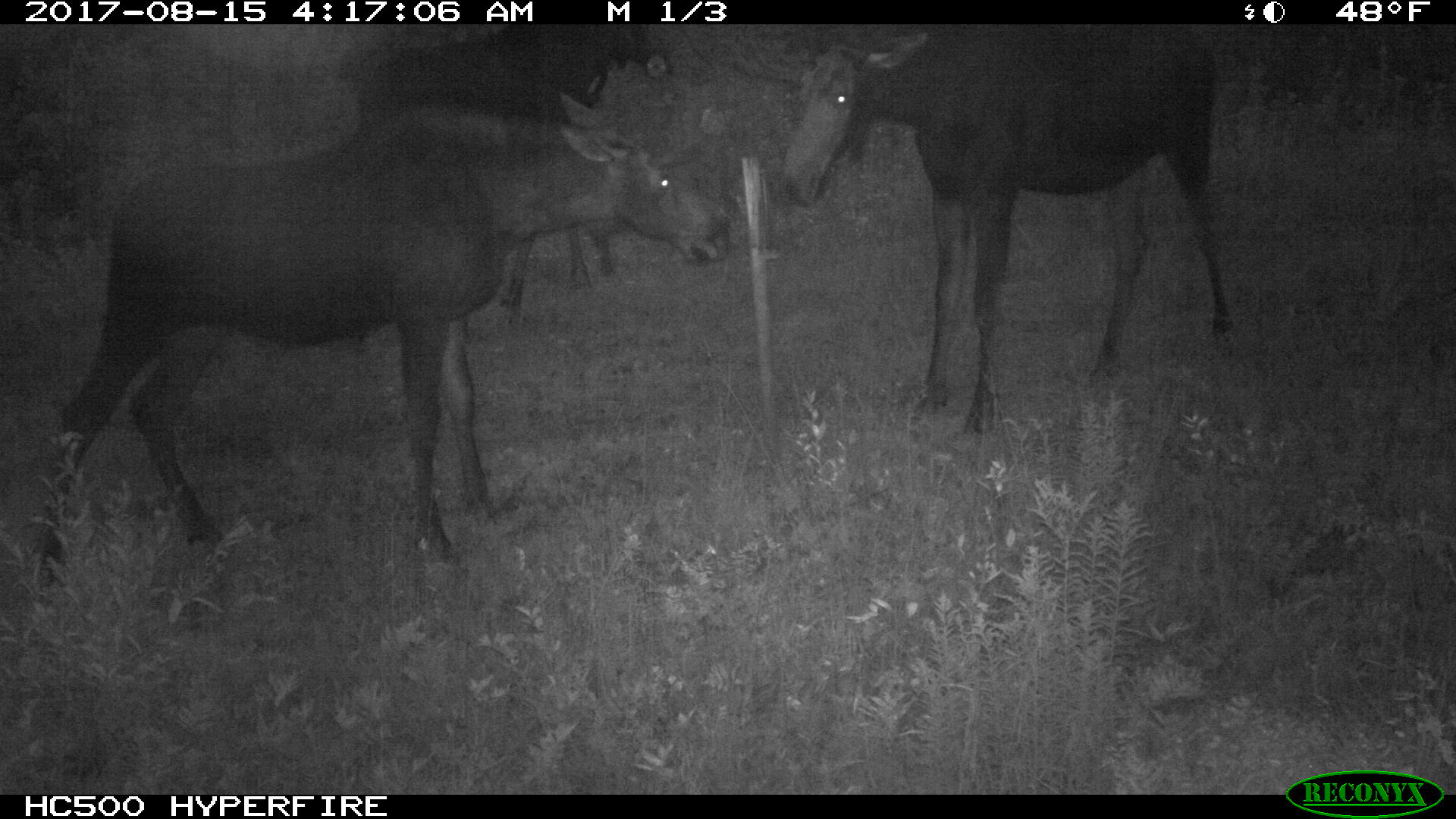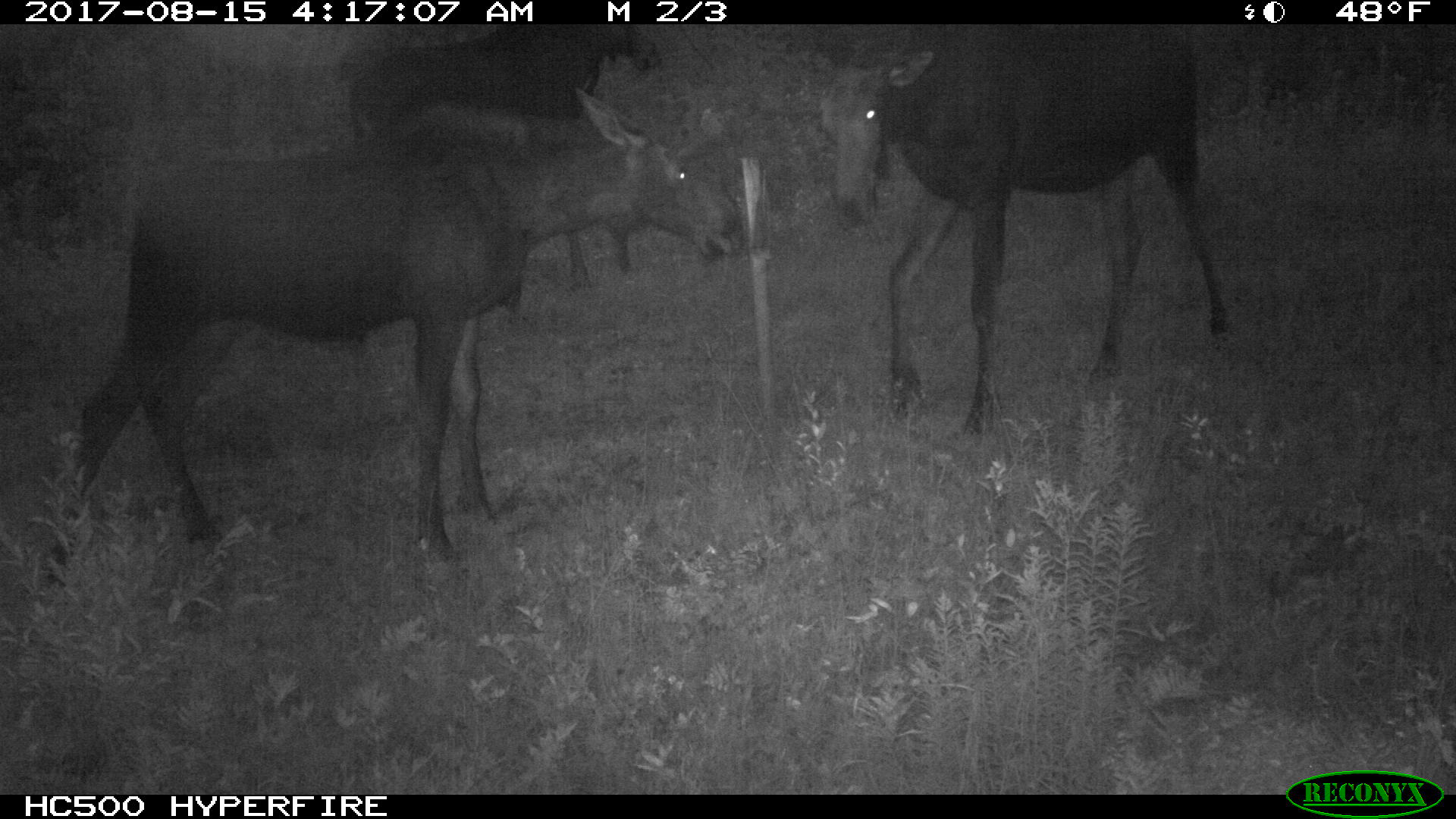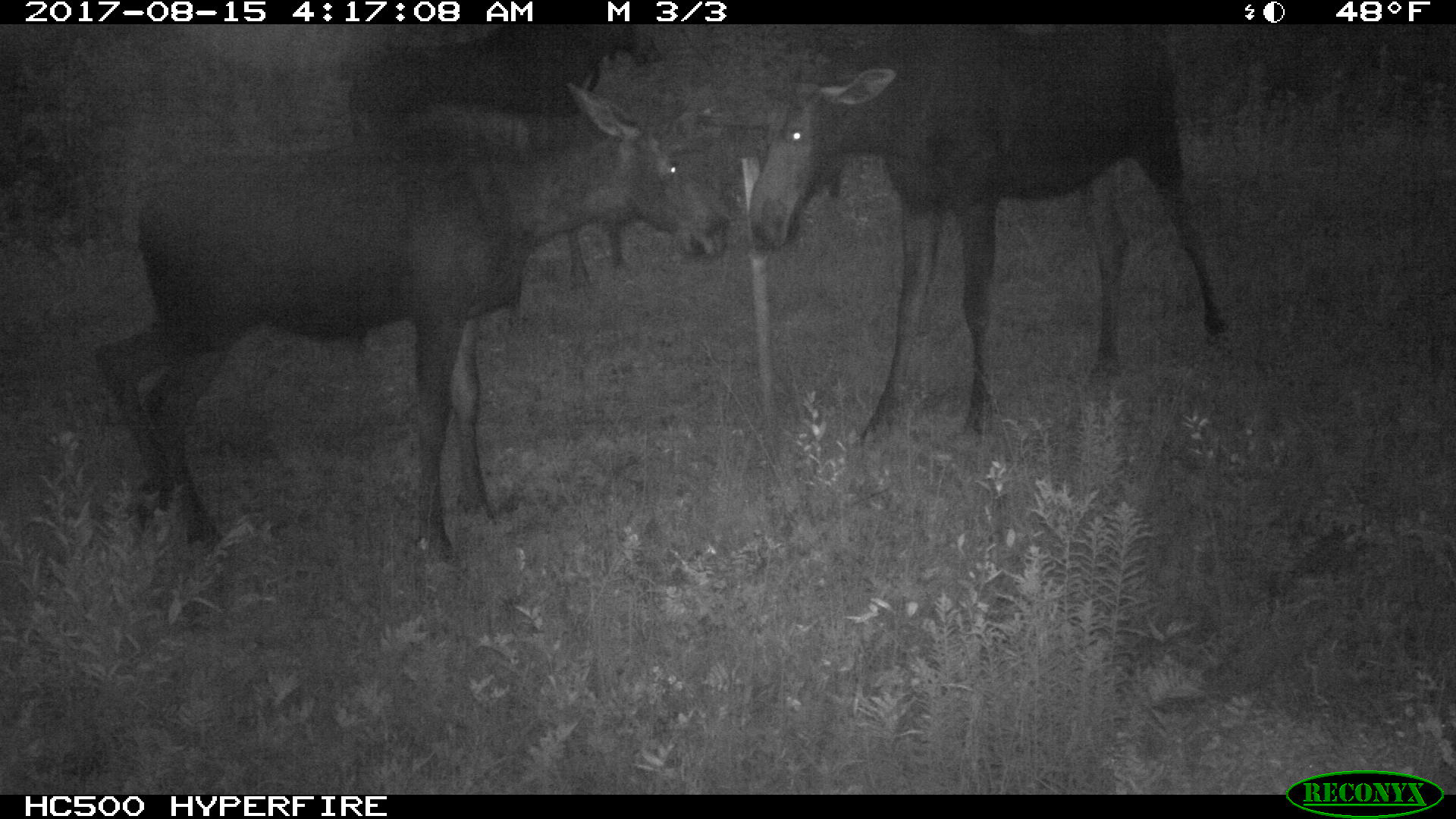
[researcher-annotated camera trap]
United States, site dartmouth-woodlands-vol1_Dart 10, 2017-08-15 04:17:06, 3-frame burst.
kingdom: Animalia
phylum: Chordata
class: Mammalia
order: Artiodactyla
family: Cervidae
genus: Alces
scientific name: Alces alces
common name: moose